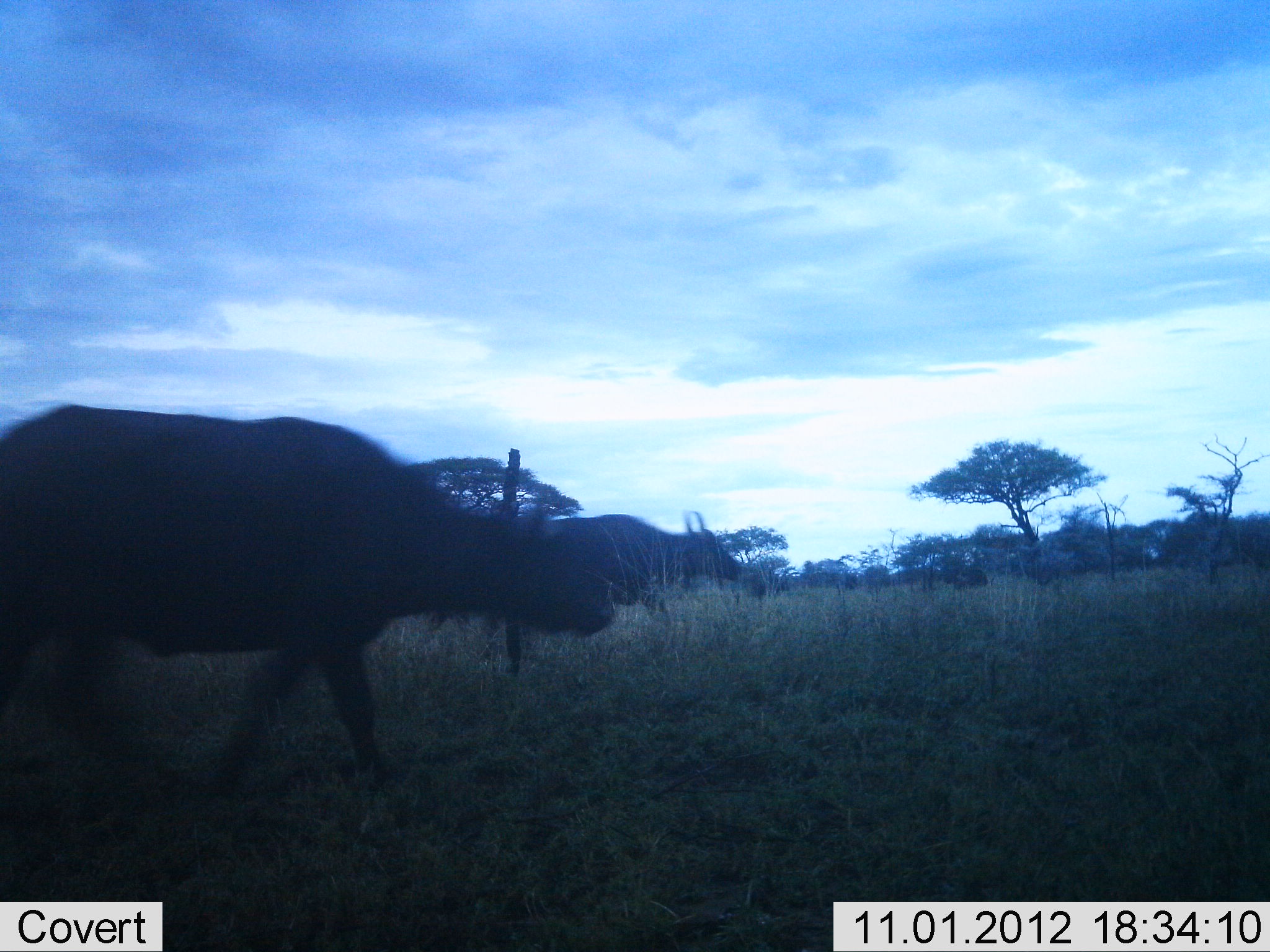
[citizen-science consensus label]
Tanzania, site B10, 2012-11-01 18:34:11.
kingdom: Animalia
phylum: Chordata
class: Mammalia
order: Artiodactyla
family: Bovidae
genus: Syncerus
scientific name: Syncerus caffer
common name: cape buffalo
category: buffalo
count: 2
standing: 9%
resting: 0%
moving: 100%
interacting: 0%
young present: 0%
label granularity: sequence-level